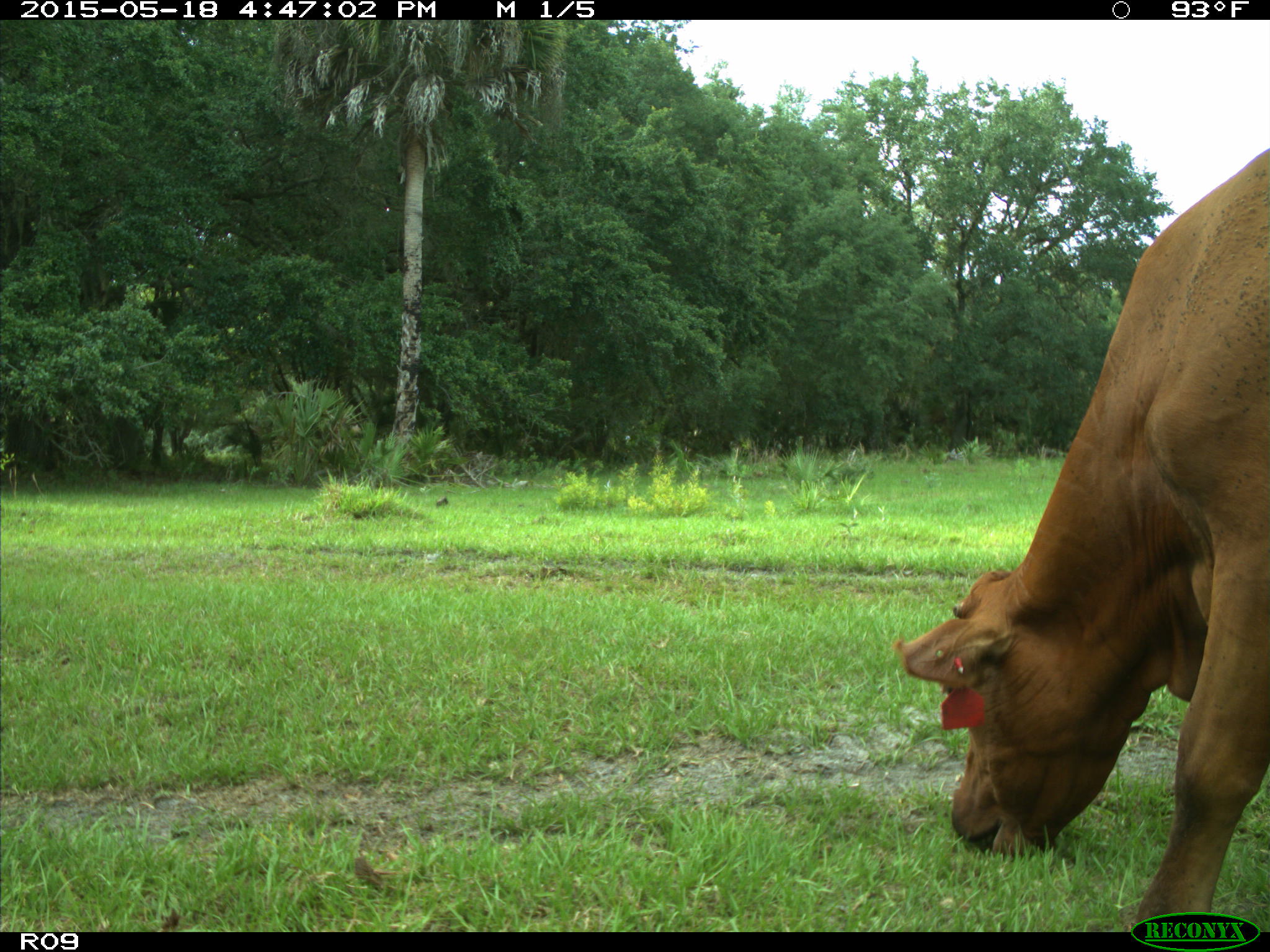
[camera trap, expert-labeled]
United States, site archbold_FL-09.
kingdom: Animalia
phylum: Chordata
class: Mammalia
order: Artiodactyla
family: Bovidae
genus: Bos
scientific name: Bos taurus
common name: domestic cow